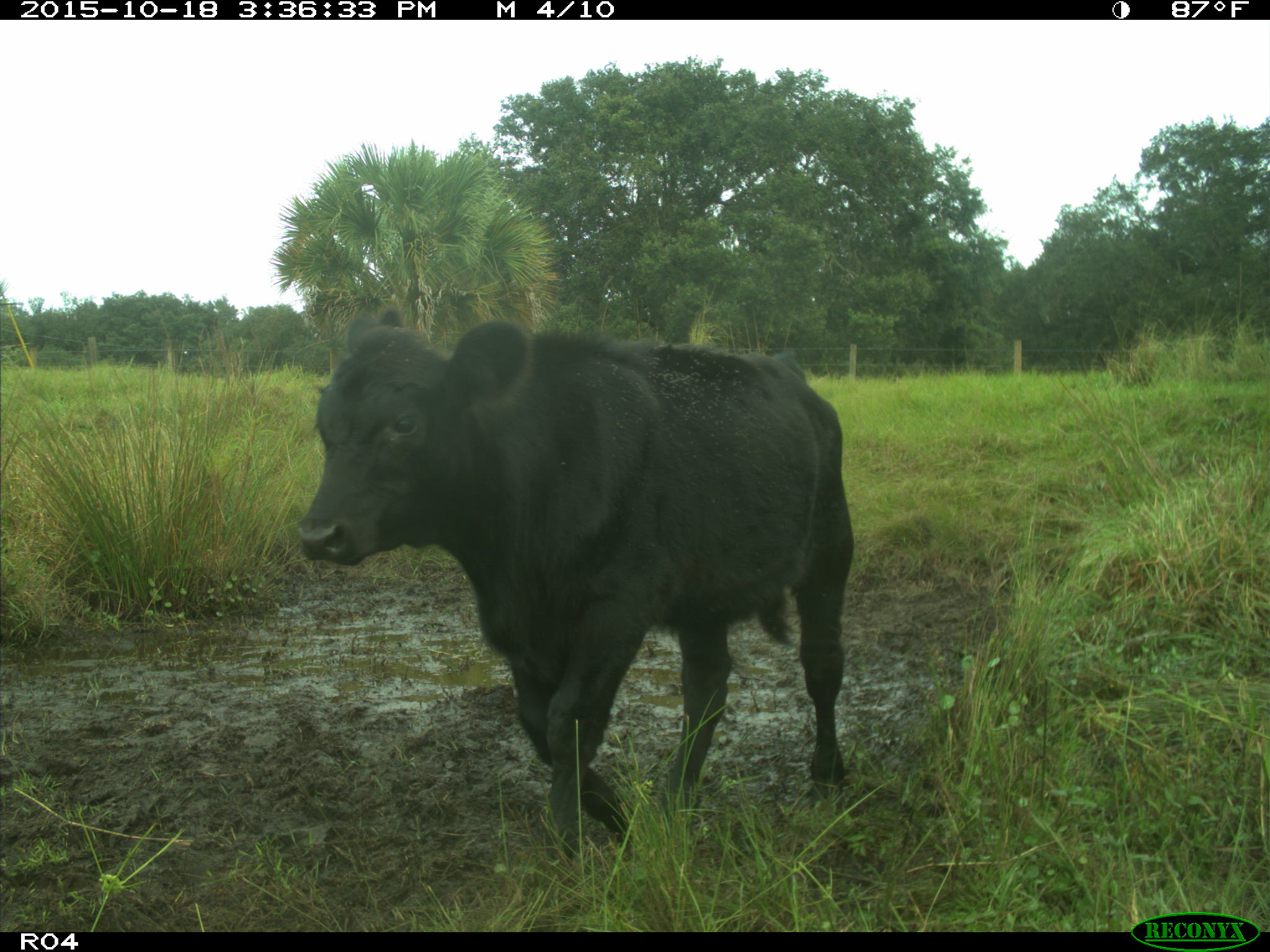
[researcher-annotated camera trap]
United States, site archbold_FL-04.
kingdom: Animalia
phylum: Chordata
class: Mammalia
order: Artiodactyla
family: Bovidae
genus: Bos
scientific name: Bos taurus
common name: domestic cow